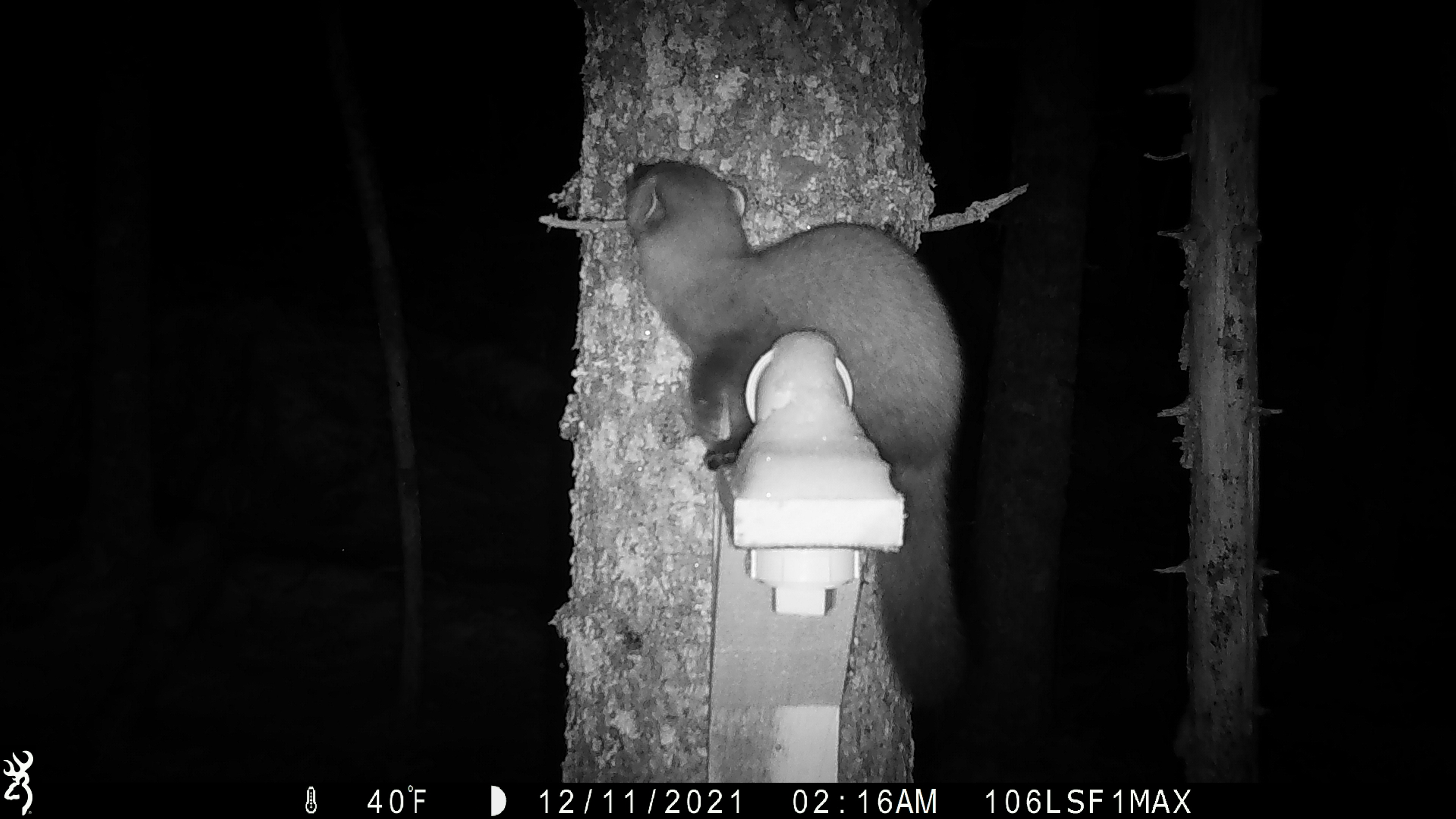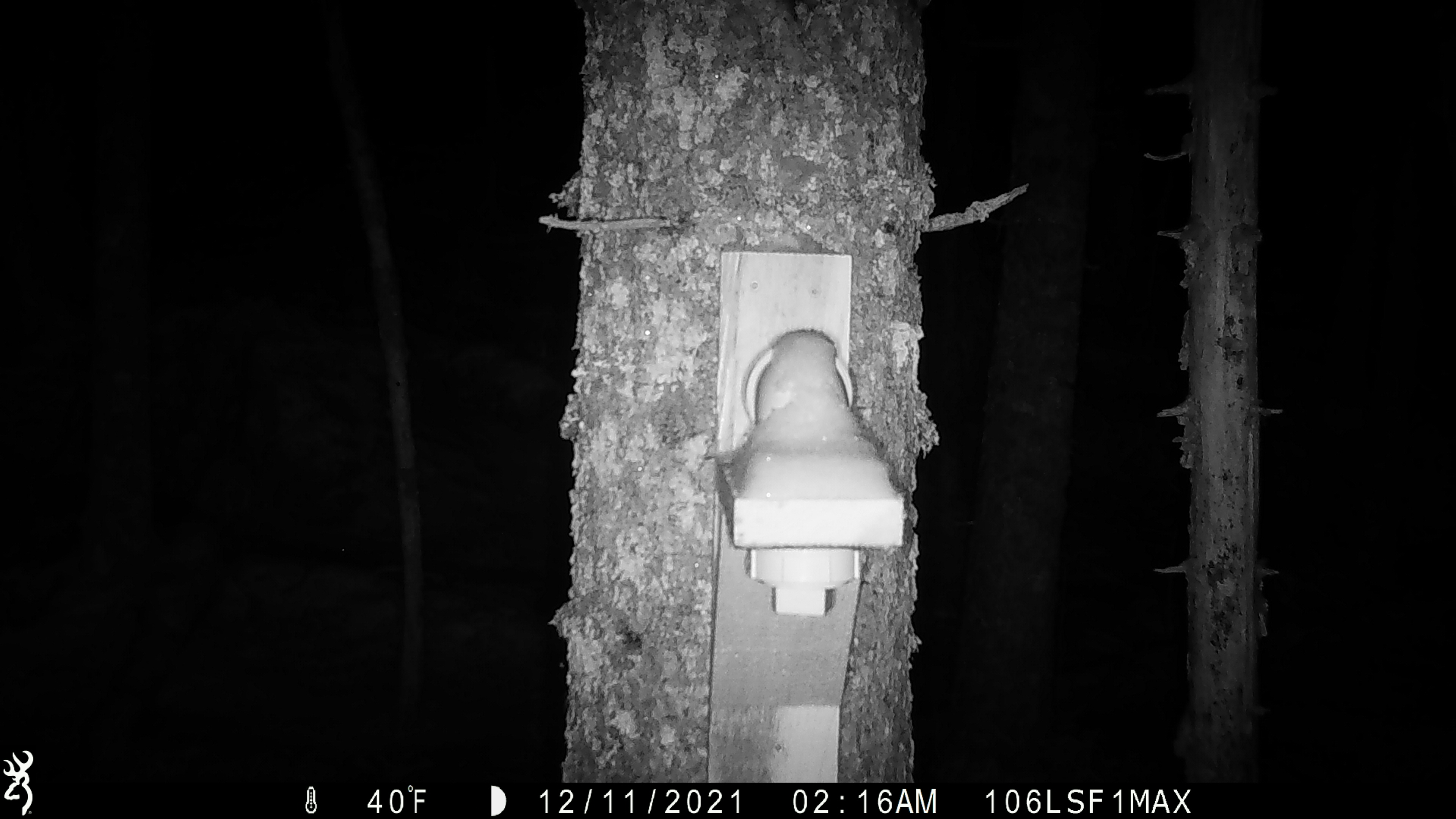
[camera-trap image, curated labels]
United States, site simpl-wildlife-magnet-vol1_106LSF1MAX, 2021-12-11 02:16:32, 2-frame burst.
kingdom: Animalia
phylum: Chordata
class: Mammalia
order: Carnivora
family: Mustelidae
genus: Martes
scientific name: Martes americana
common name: american marten